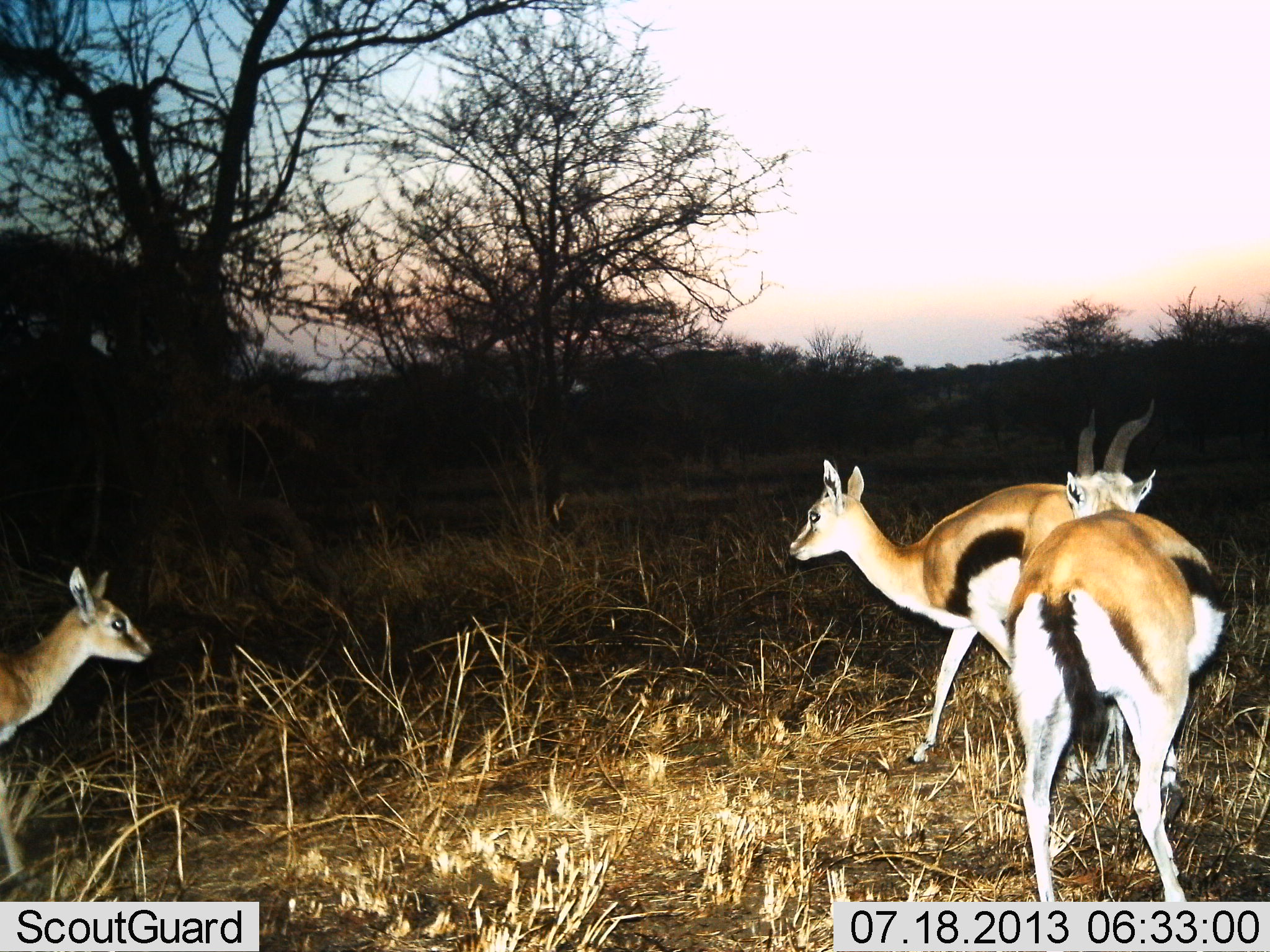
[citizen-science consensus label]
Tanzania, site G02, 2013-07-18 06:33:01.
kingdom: Animalia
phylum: Chordata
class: Mammalia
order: Artiodactyla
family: Bovidae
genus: Eudorcas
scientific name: Eudorcas thomsonii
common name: thomson's gazelle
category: gazellethomsons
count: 3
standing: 90%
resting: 0%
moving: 30%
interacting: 10%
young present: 30%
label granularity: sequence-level